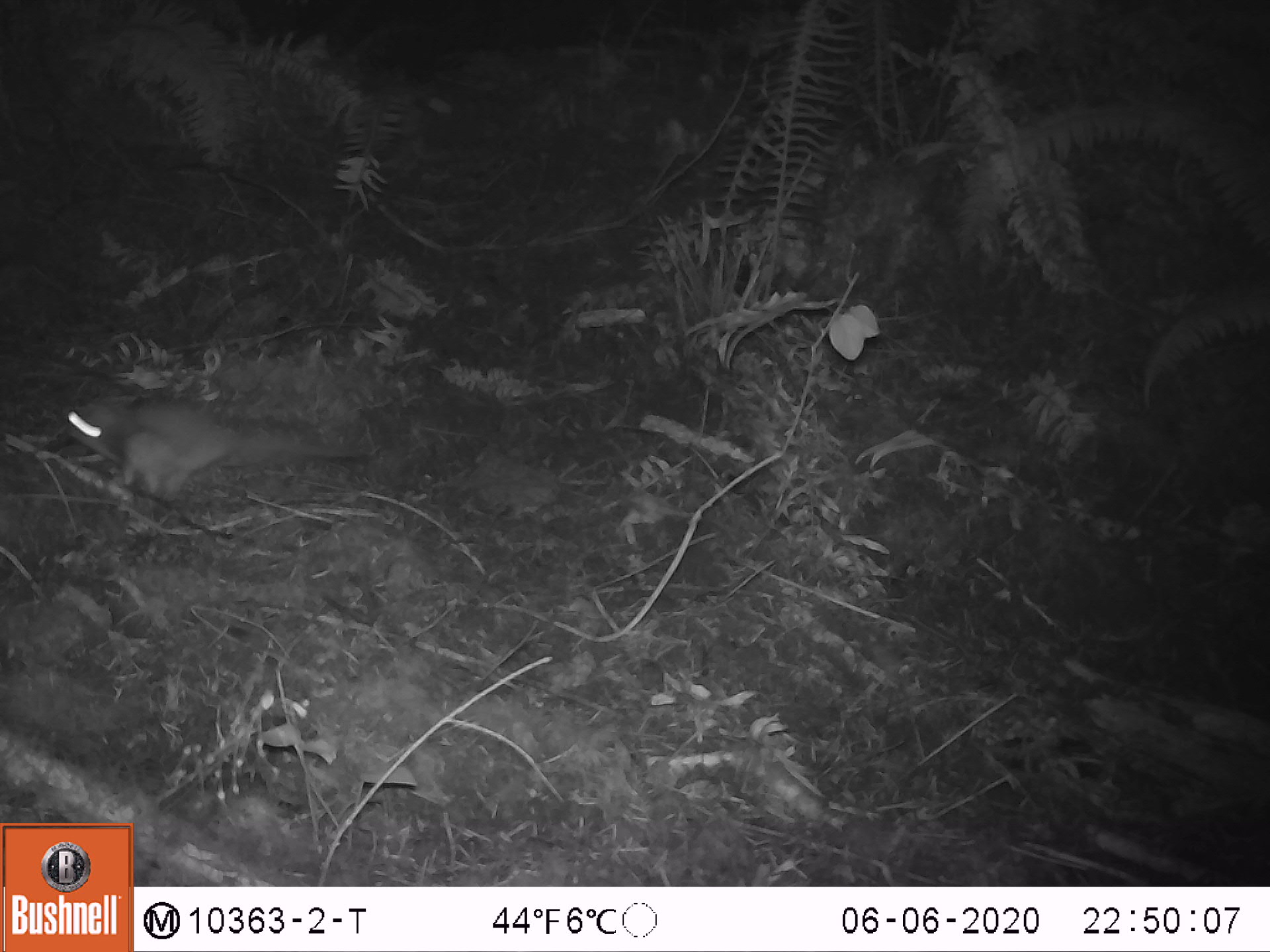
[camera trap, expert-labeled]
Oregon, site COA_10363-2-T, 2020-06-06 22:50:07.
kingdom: Animalia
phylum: Chordata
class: Mammalia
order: Rodentia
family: Sciuridae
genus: Glaucomys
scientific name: Glaucomys oregonensis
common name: humboldt's flying squirrel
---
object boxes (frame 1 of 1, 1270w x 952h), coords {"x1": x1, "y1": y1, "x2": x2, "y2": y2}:
humboldt's flying squirrel: {"x1": 51, "y1": 384, "x2": 371, "y2": 514}